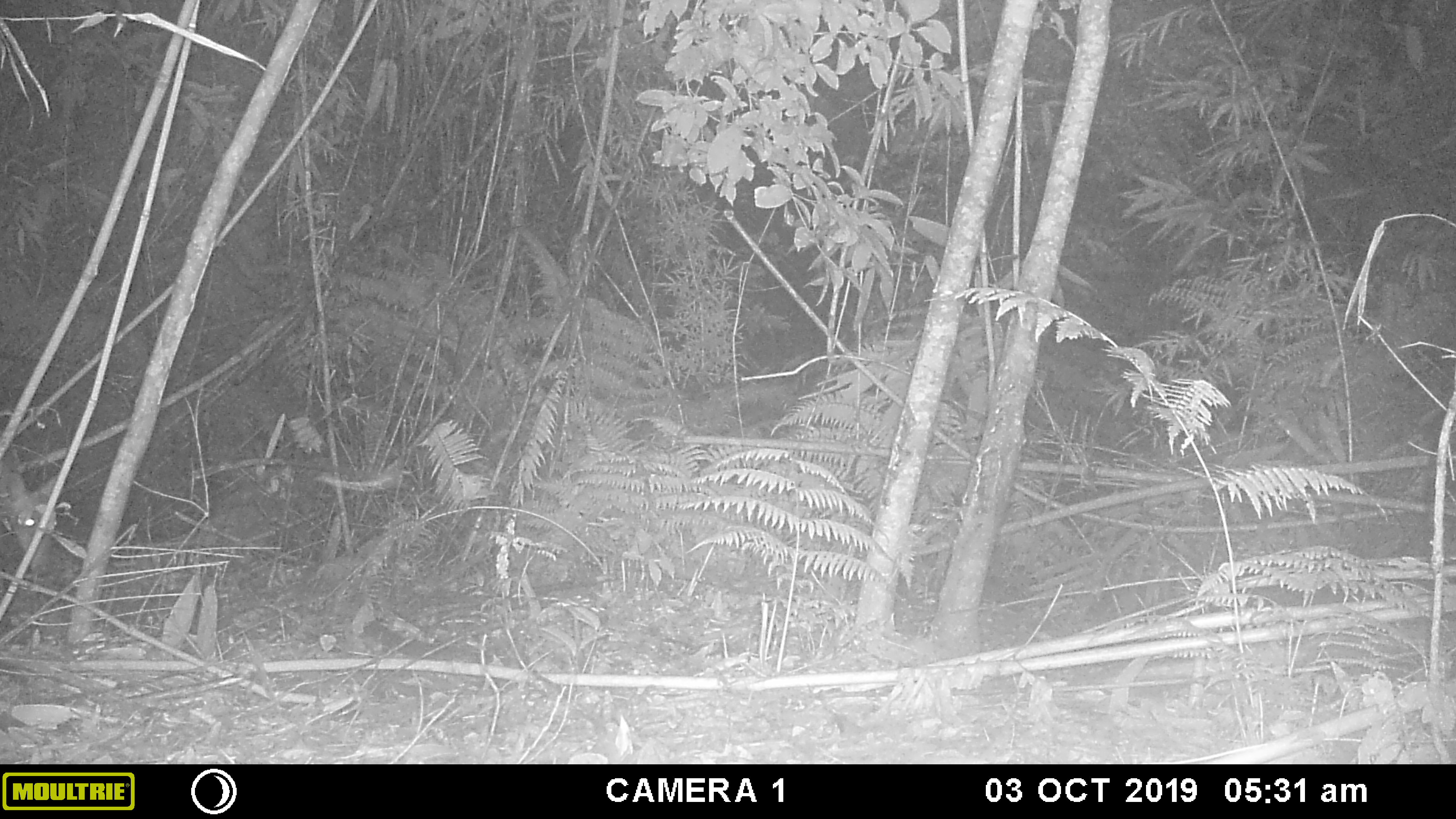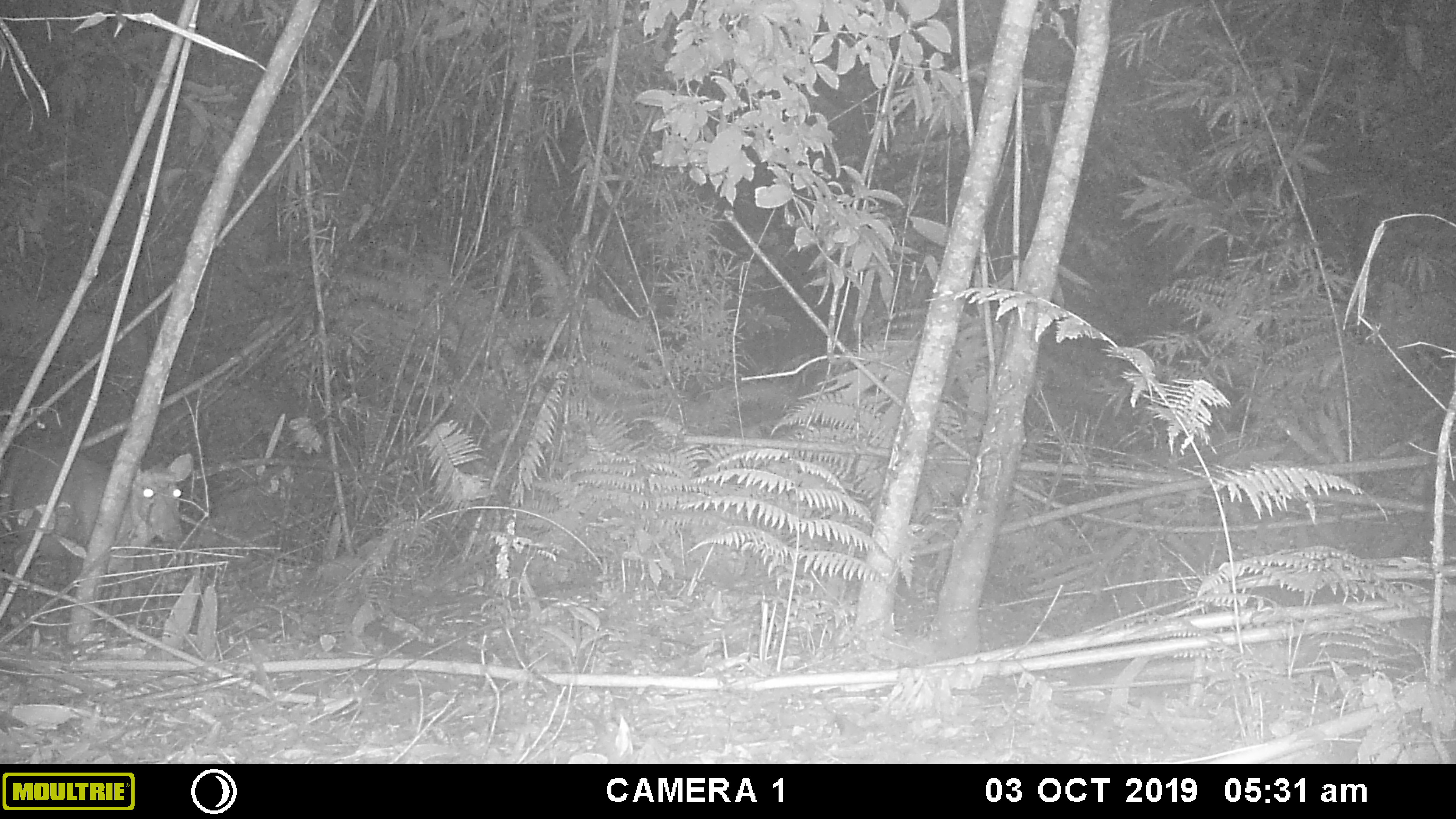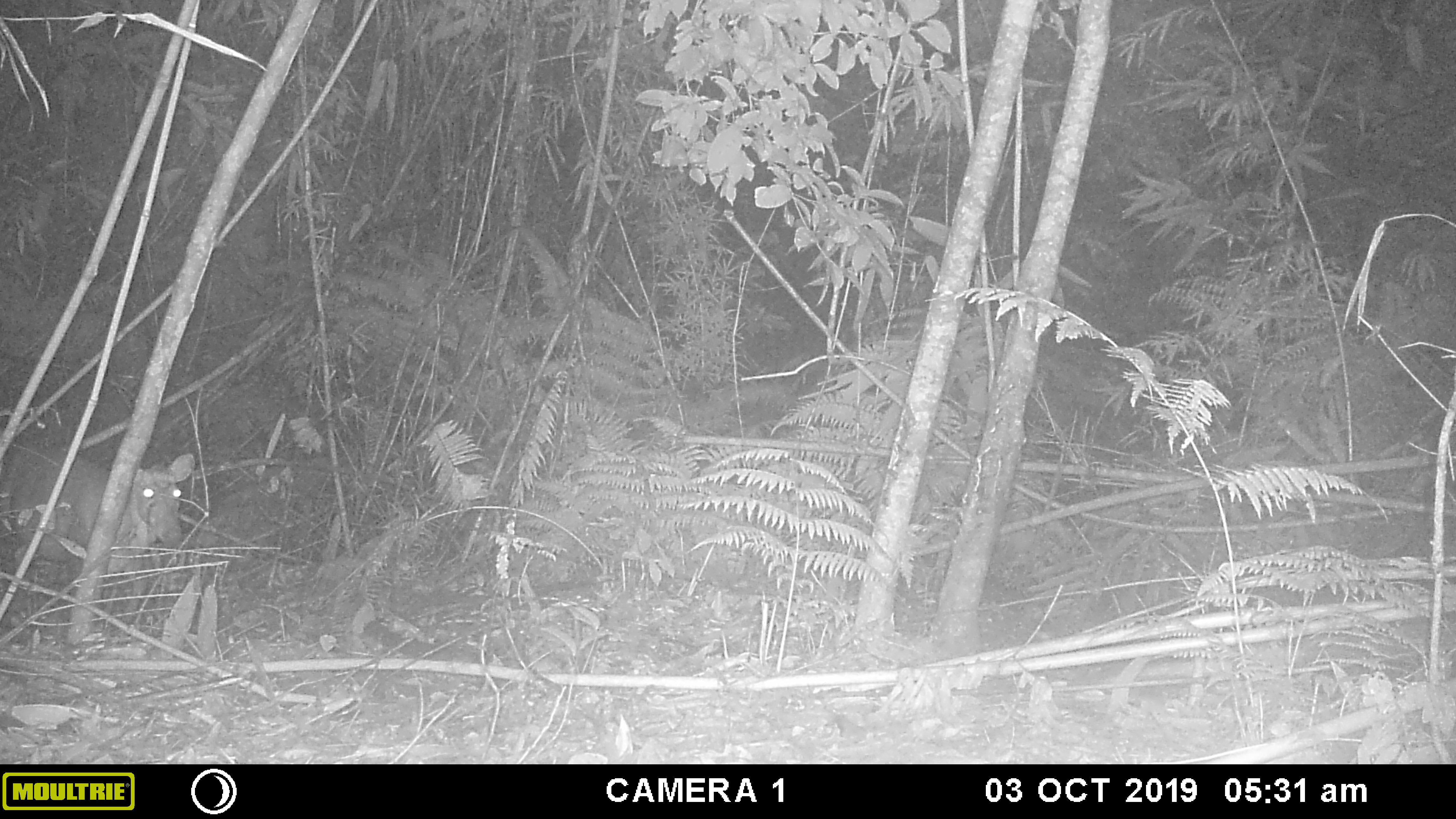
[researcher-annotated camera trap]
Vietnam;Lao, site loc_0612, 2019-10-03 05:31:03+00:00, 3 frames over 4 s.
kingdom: Animalia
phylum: Chordata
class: Mammalia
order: Artiodactyla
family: Cervidae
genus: Muntiacus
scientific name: Muntiacus rooseveltorum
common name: roosevelt's muntjac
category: roosevelts muntjac group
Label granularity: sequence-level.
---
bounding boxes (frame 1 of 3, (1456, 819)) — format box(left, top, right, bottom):
roosevelts muntjac group: box(0, 460, 56, 587)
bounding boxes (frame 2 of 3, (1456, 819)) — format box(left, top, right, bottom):
roosevelts muntjac group: box(0, 438, 194, 614)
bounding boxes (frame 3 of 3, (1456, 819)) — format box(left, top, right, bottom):
roosevelts muntjac group: box(0, 444, 195, 622)